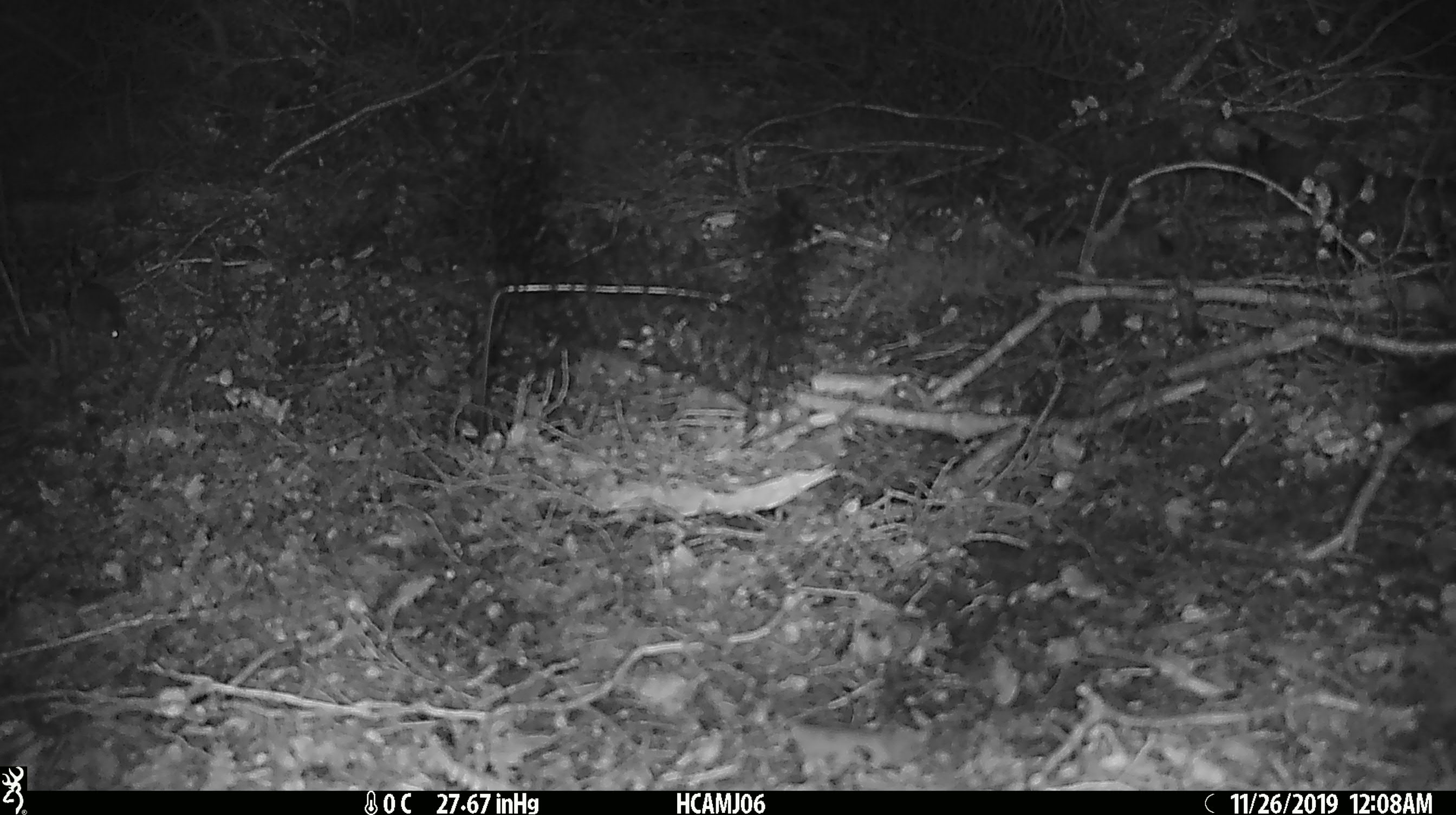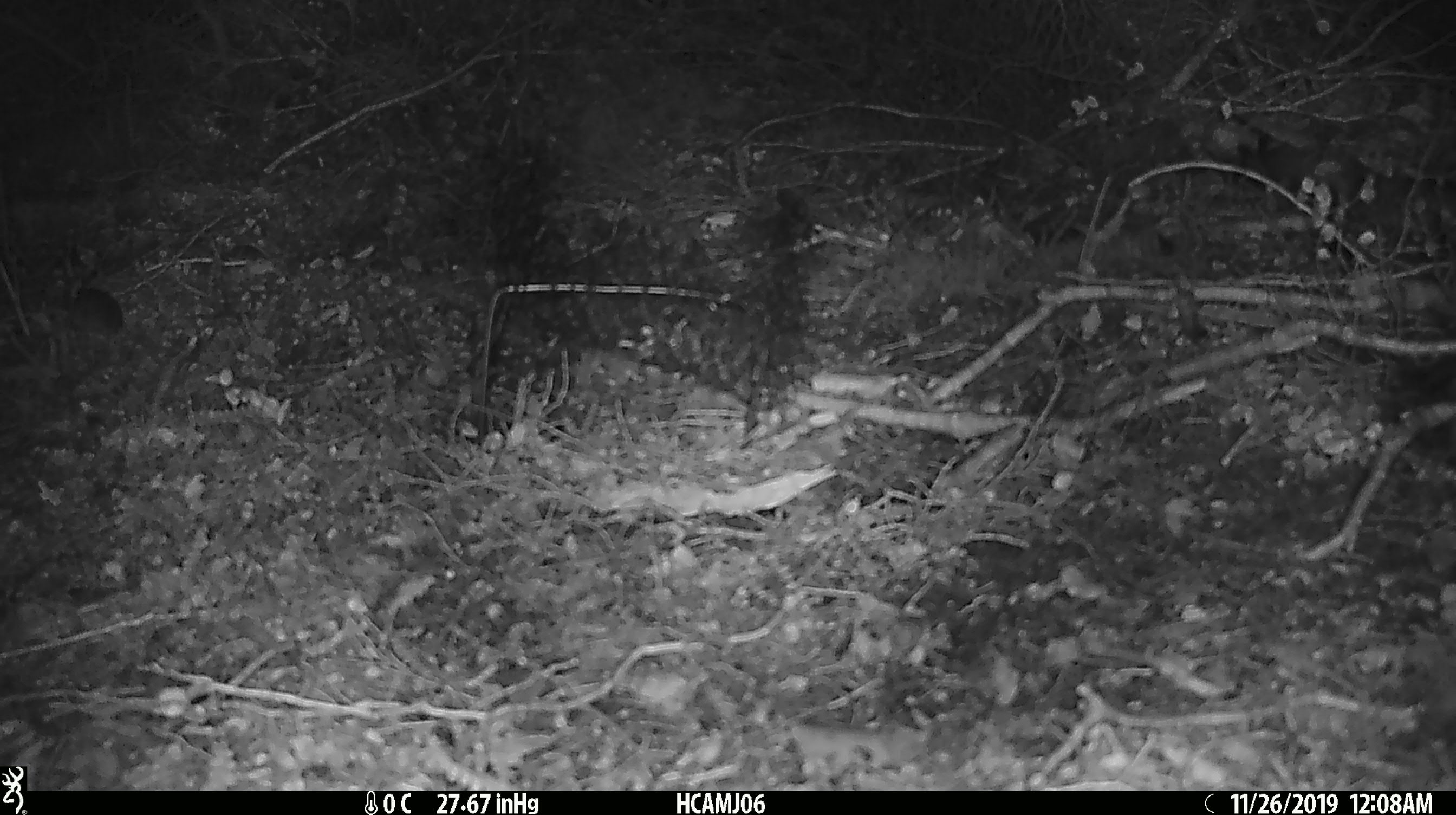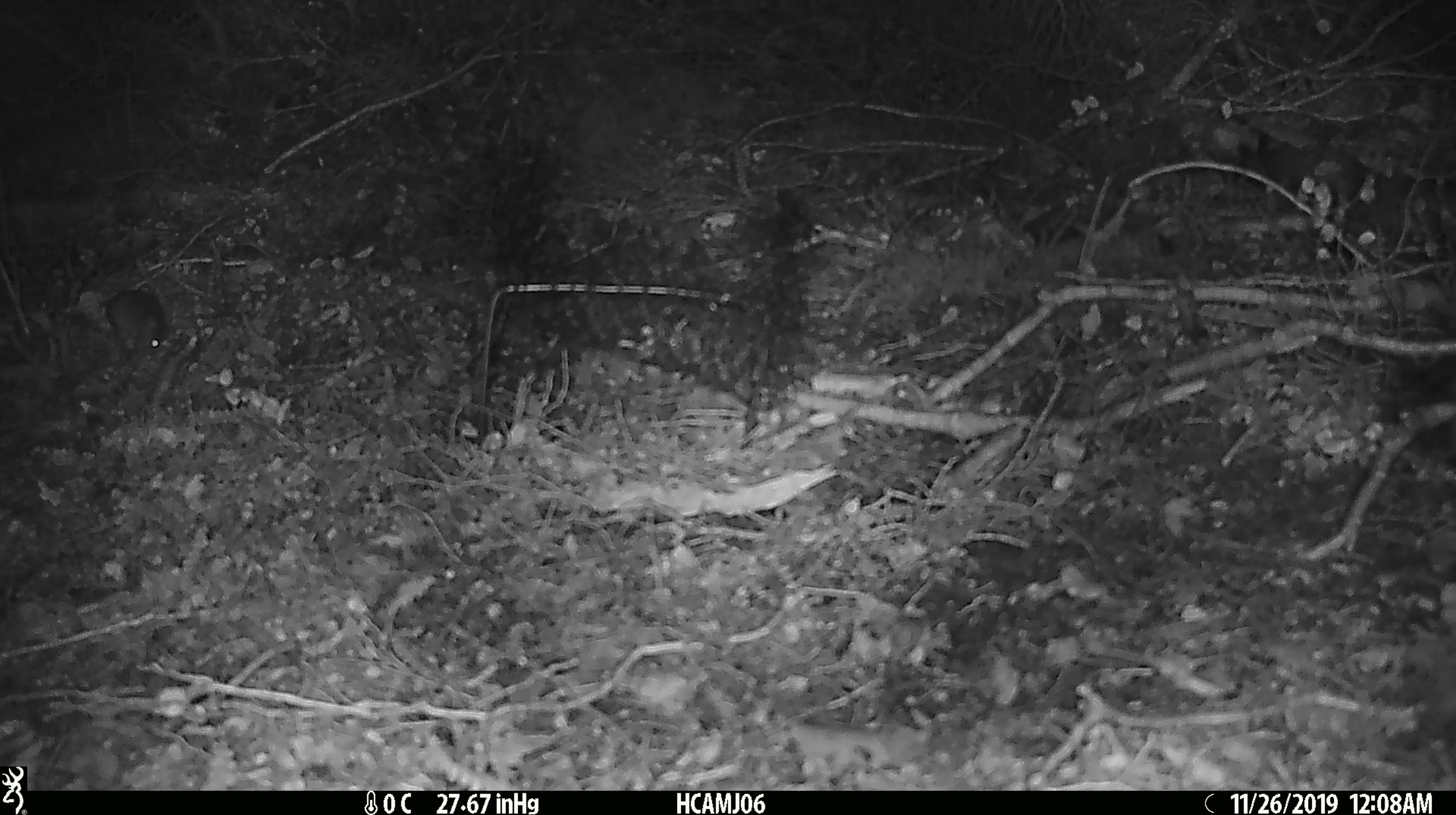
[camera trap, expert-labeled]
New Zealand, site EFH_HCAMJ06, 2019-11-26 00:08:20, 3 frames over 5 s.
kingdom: Animalia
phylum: Chordata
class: Mammalia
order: Rodentia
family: Muridae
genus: Mus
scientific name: Mus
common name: mouse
Mouse (Mus).